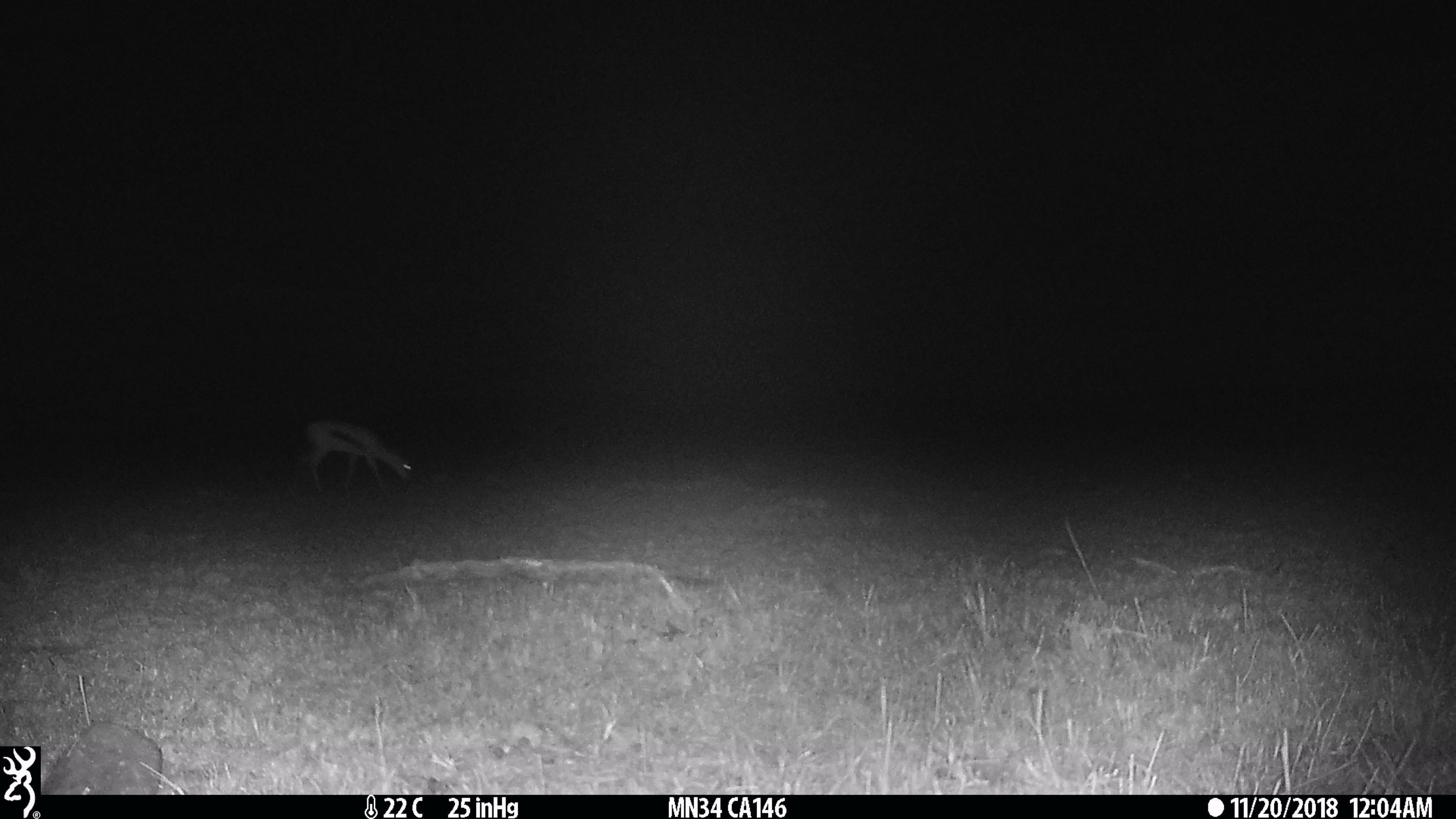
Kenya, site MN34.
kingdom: Animalia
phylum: Chordata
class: Mammalia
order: Artiodactyla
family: Bovidae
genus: Eudorcas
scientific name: Eudorcas thomsonii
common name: thomon's gazelle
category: gazelle thomsons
Gazelle thomsons (thomon's gazelle) (Eudorcas thomsonii).